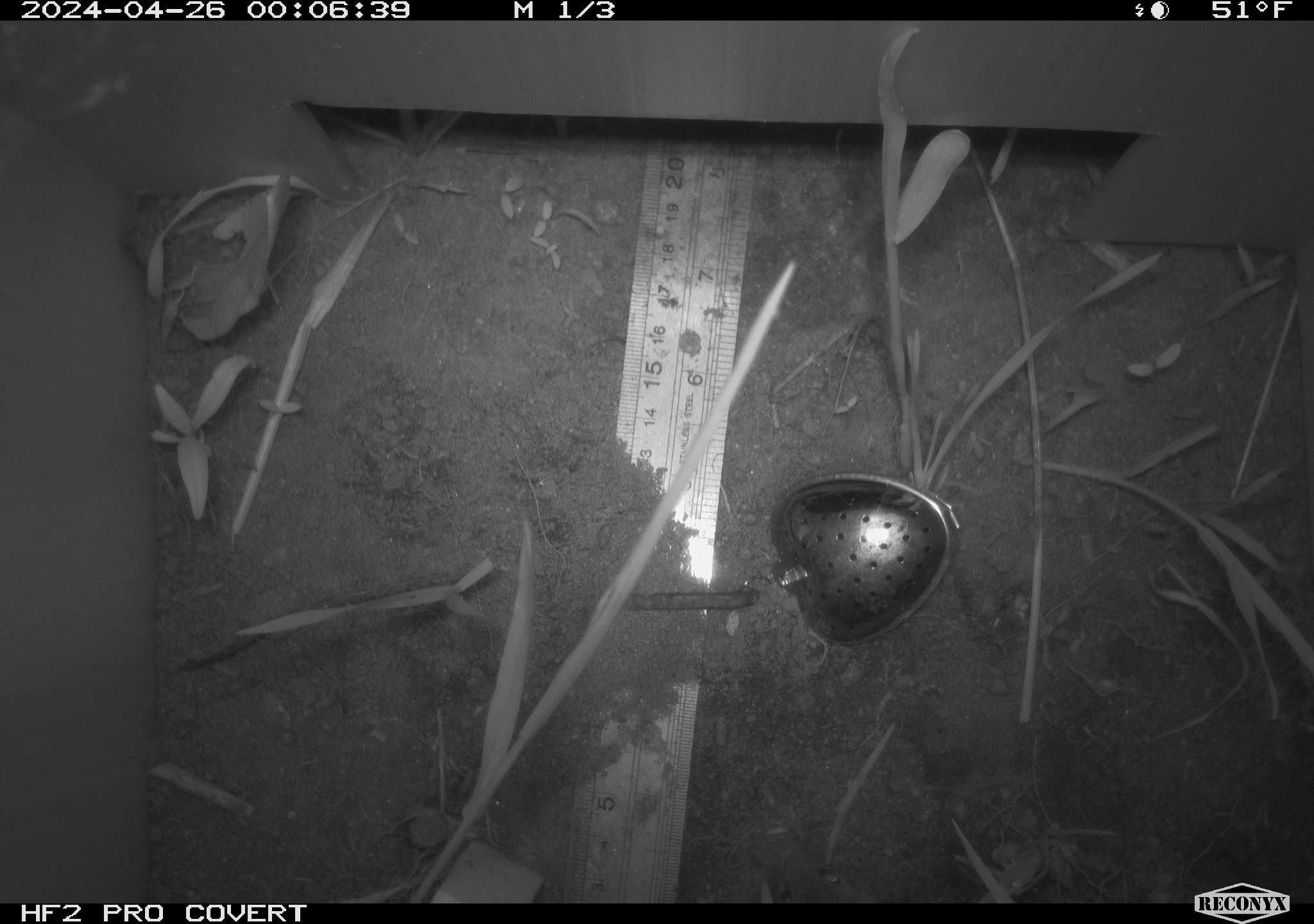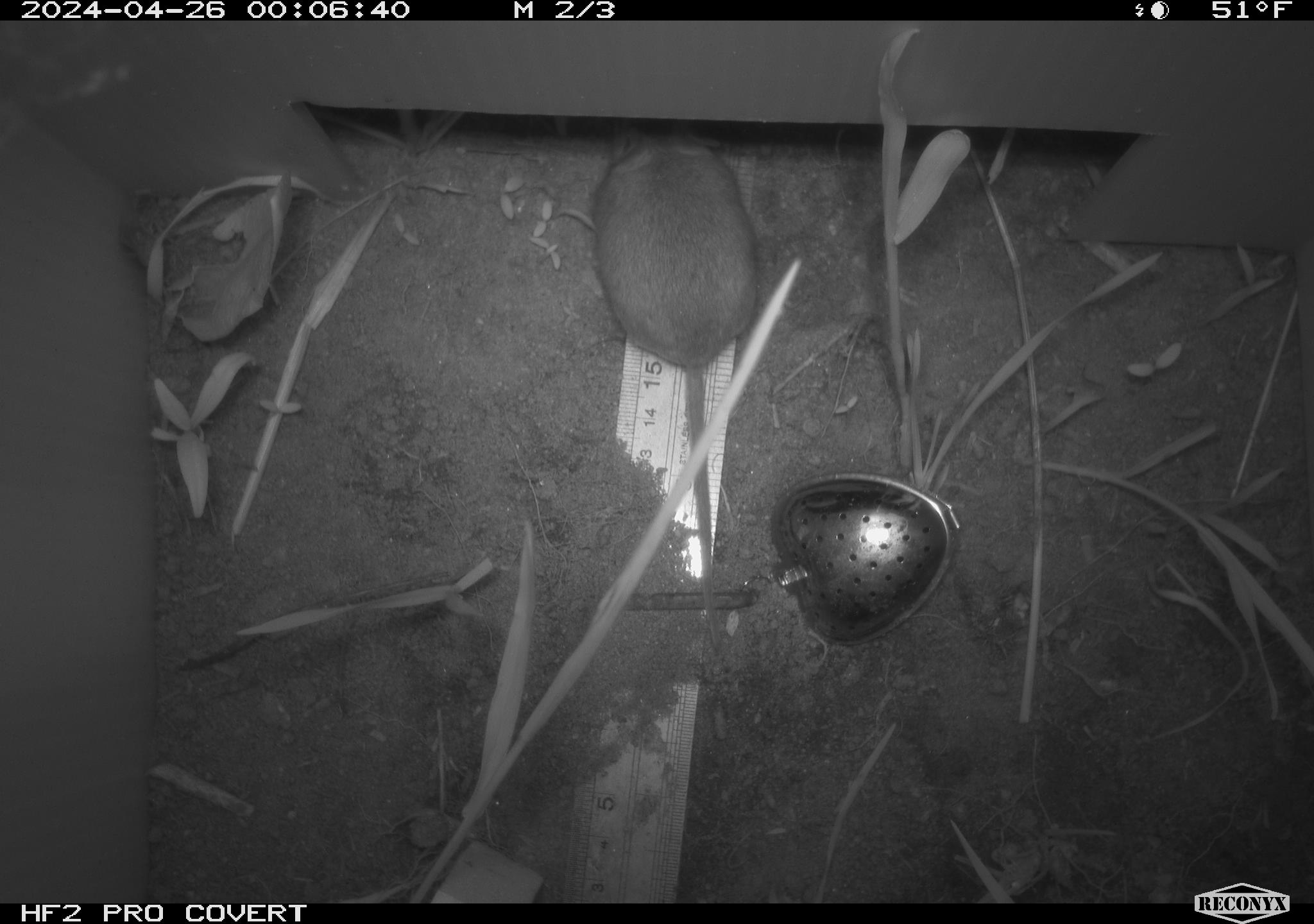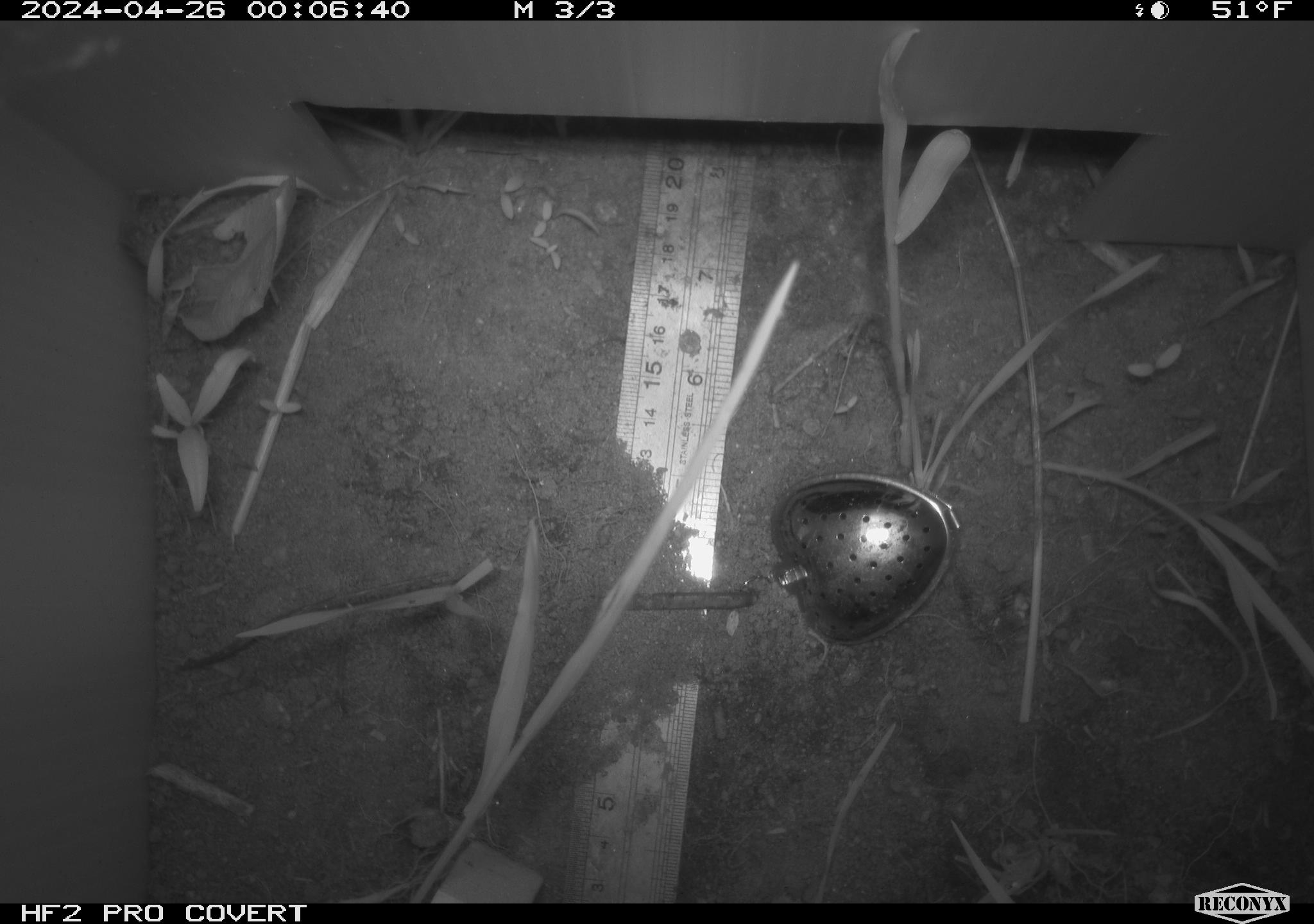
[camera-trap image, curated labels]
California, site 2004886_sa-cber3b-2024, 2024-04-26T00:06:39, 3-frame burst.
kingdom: Animalia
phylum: Chordata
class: Mammalia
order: Rodentia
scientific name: Rodentia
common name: mouse species